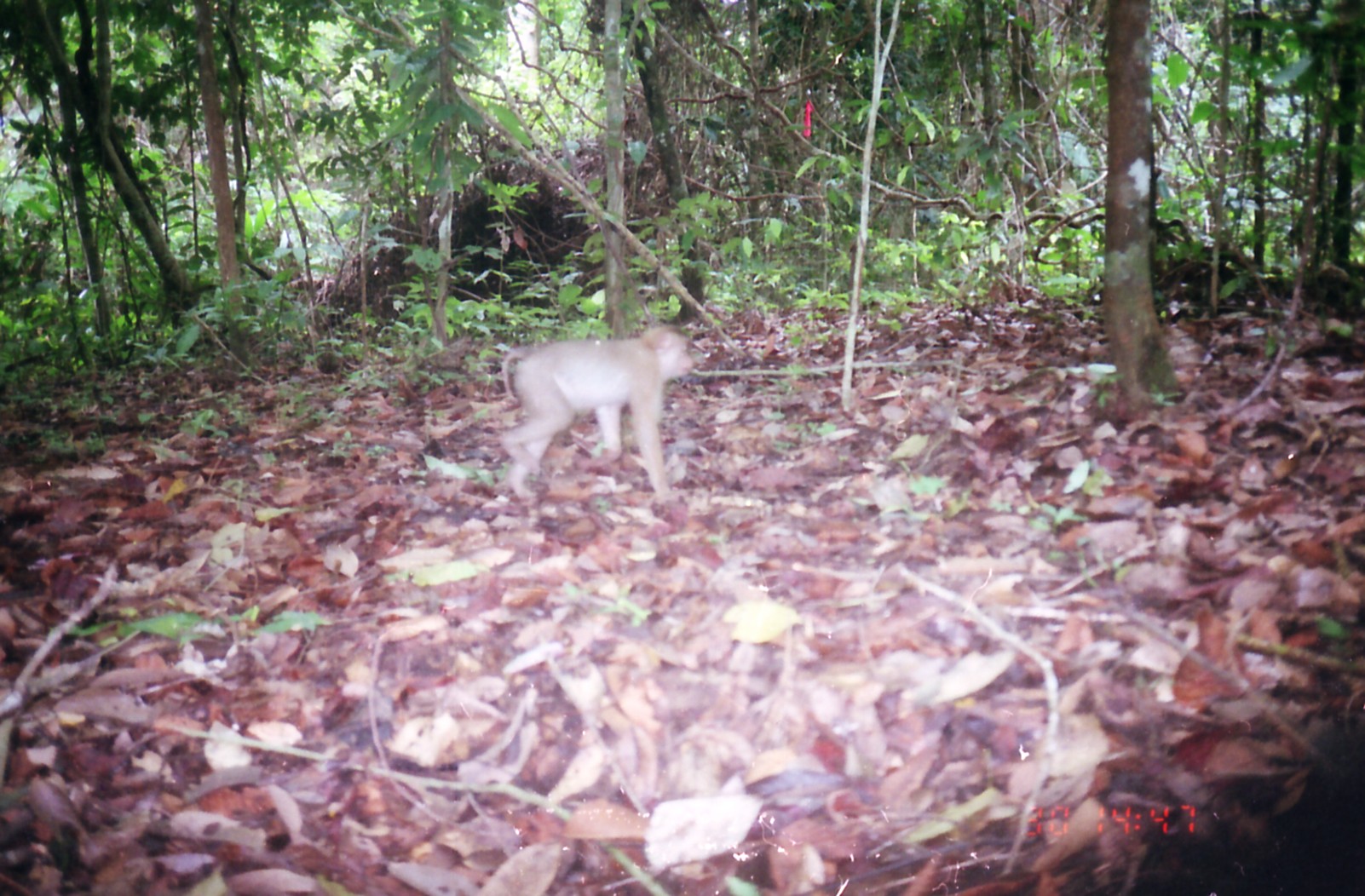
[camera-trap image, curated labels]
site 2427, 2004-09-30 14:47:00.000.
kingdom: Animalia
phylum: Chordata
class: Mammalia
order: Primates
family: Cercopithecidae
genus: Macaca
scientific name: Macaca nemestrina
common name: southern pig-tailed macaque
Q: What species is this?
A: Macaca nemestrina (southern pig-tailed macaque).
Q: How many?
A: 1.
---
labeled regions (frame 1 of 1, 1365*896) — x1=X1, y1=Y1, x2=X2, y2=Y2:
macaca nemestrina: x1=496, y1=316, x2=695, y2=504